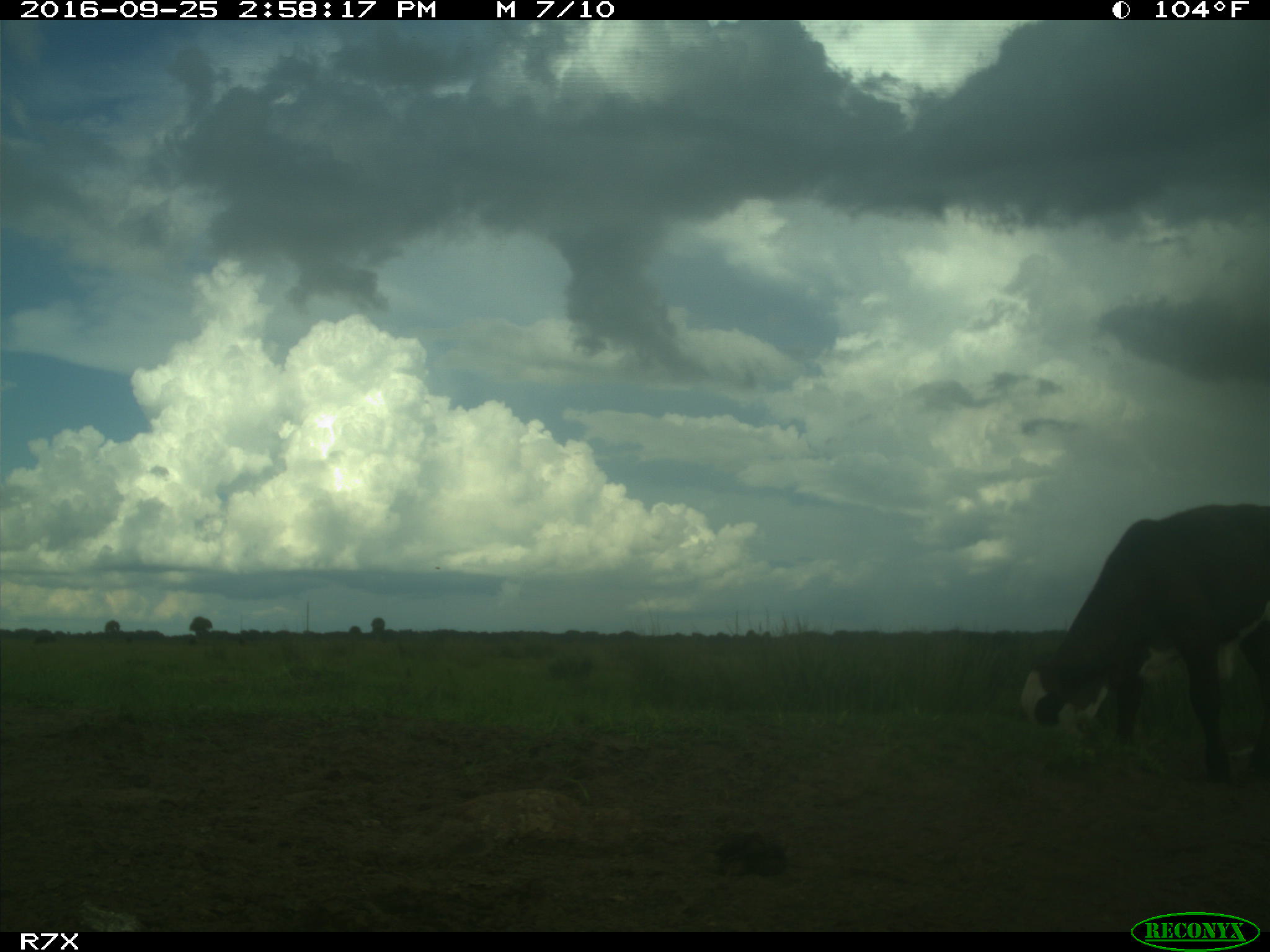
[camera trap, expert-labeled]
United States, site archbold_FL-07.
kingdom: Animalia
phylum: Chordata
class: Mammalia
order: Artiodactyla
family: Bovidae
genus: Bos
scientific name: Bos taurus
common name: domestic cow